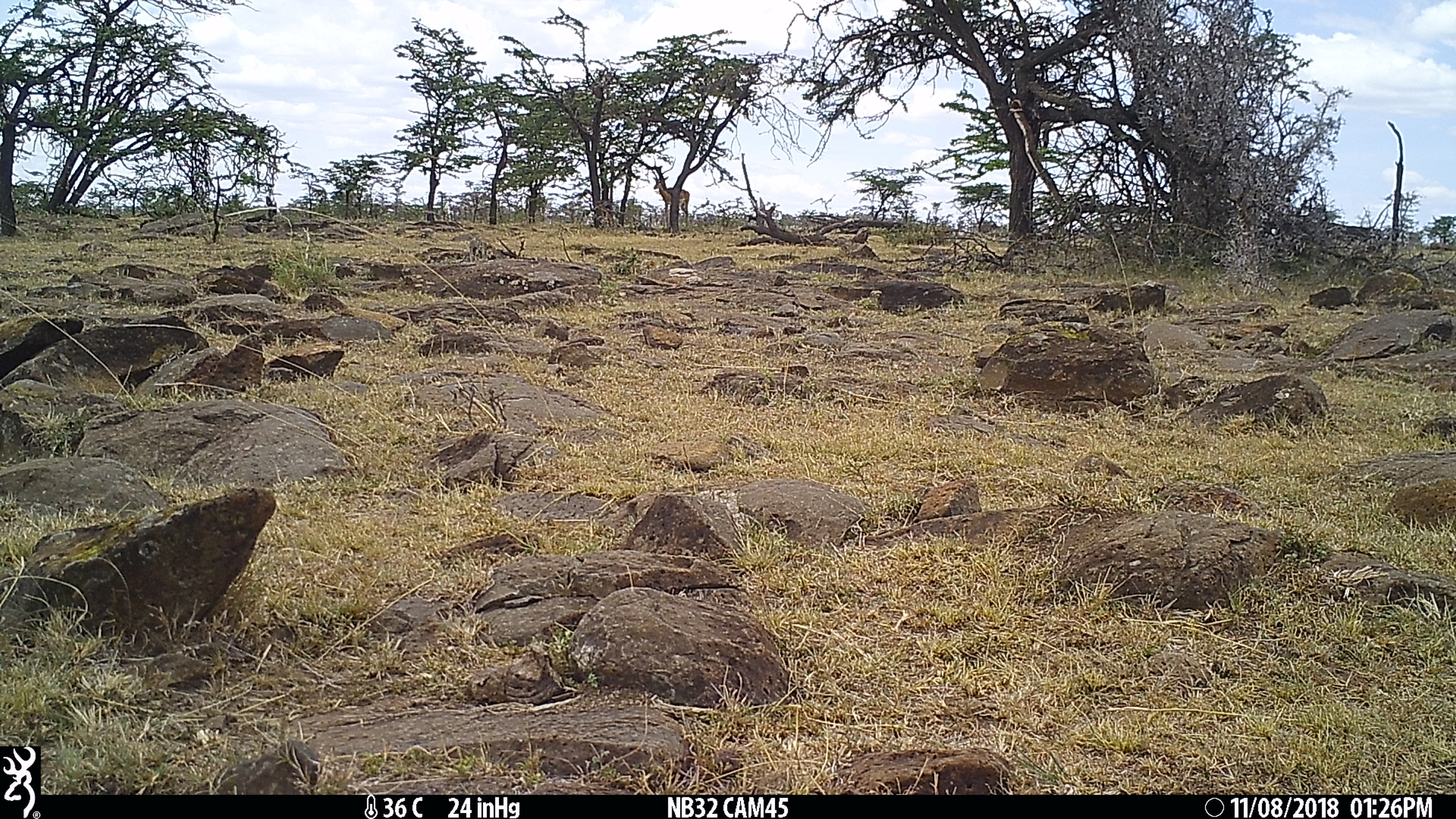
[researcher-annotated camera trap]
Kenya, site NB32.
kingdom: Animalia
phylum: Chordata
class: Mammalia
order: Artiodactyla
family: Bovidae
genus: Aepyceros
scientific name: Aepyceros melampus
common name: impala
Impala (Aepyceros melampus).